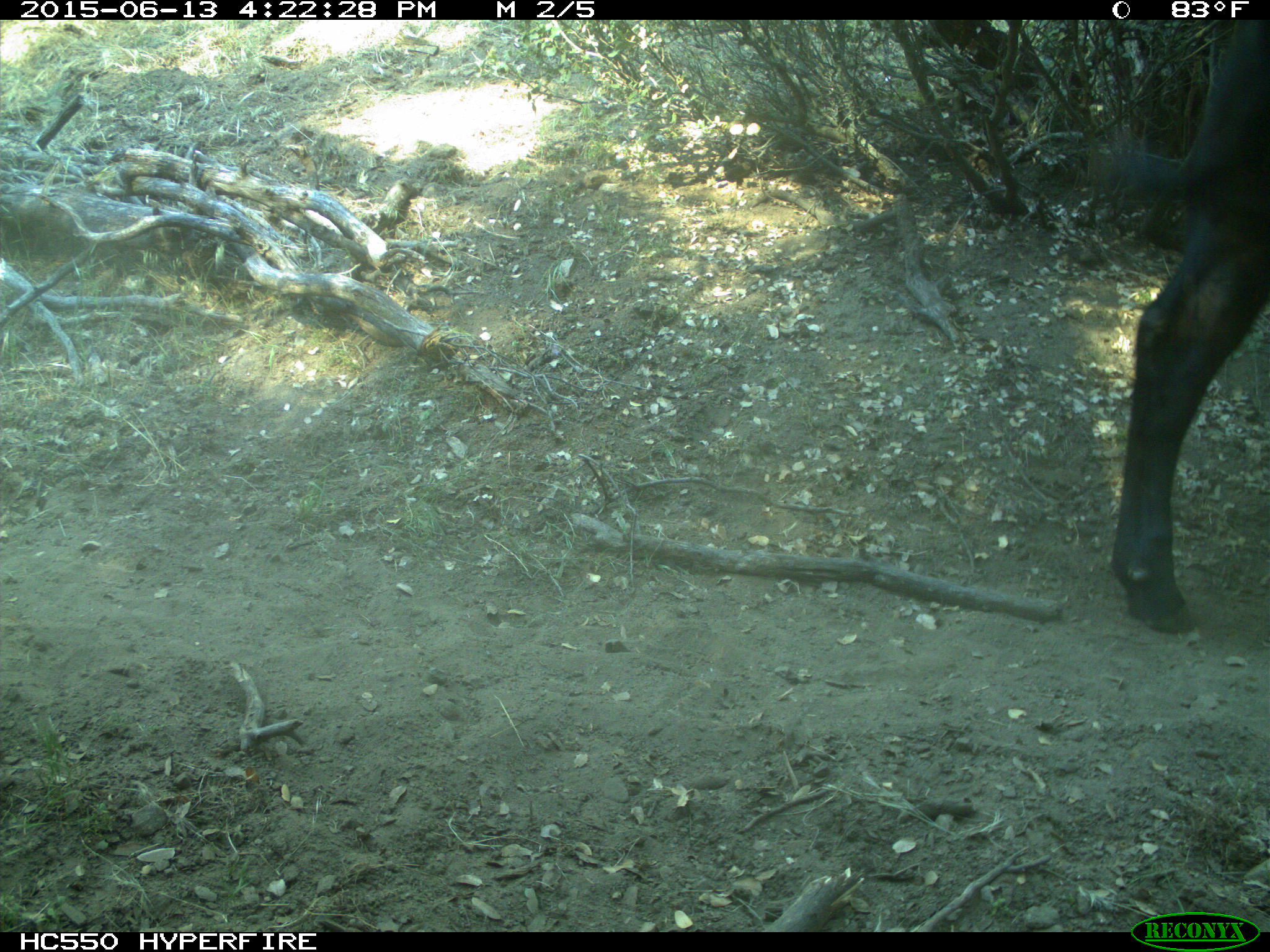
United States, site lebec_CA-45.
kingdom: Animalia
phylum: Chordata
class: Mammalia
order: Artiodactyla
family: Bovidae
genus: Bos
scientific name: Bos taurus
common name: domestic cow